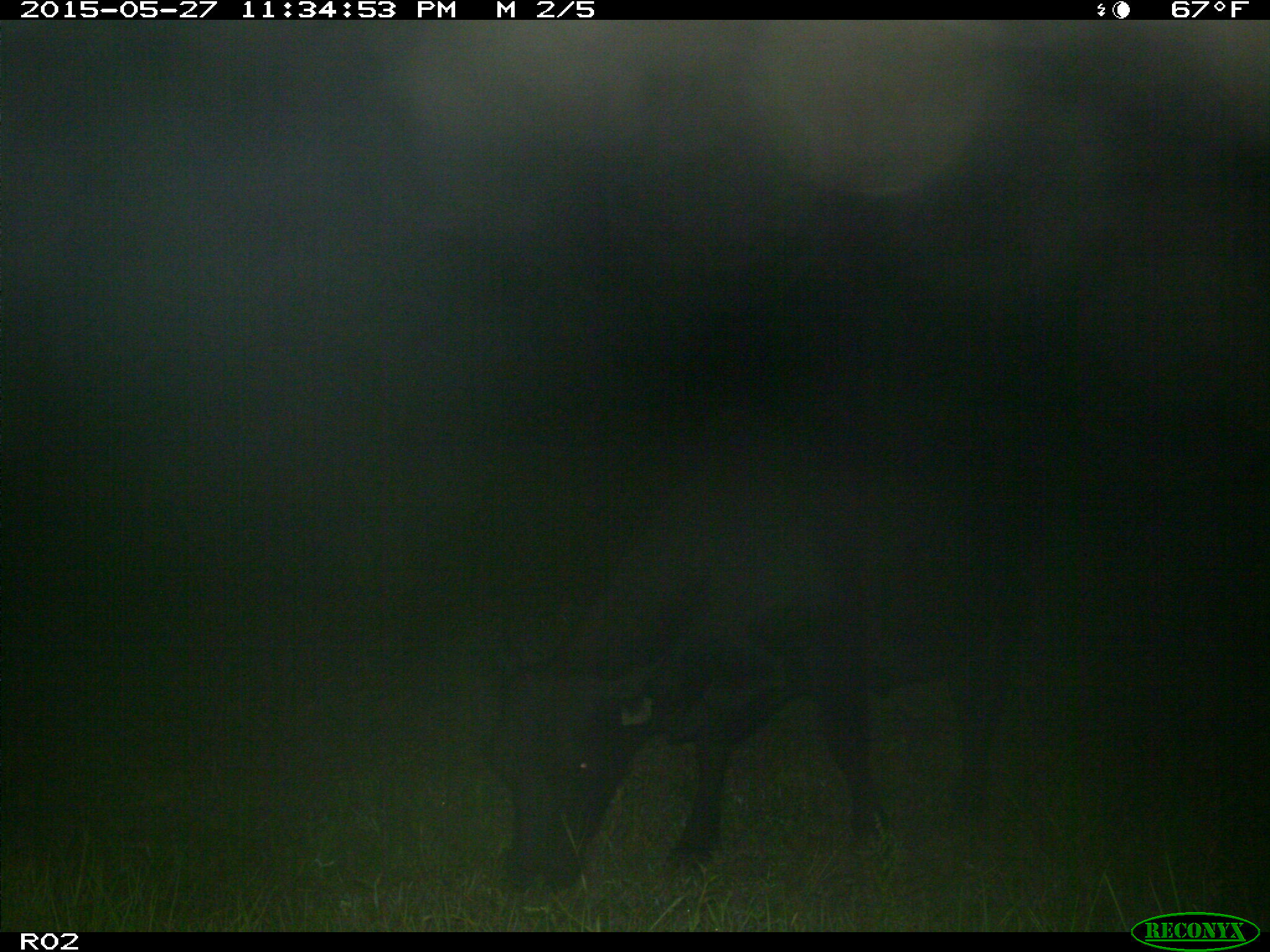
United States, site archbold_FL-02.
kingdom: Animalia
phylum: Chordata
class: Mammalia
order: Artiodactyla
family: Bovidae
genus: Bos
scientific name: Bos taurus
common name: domestic cow